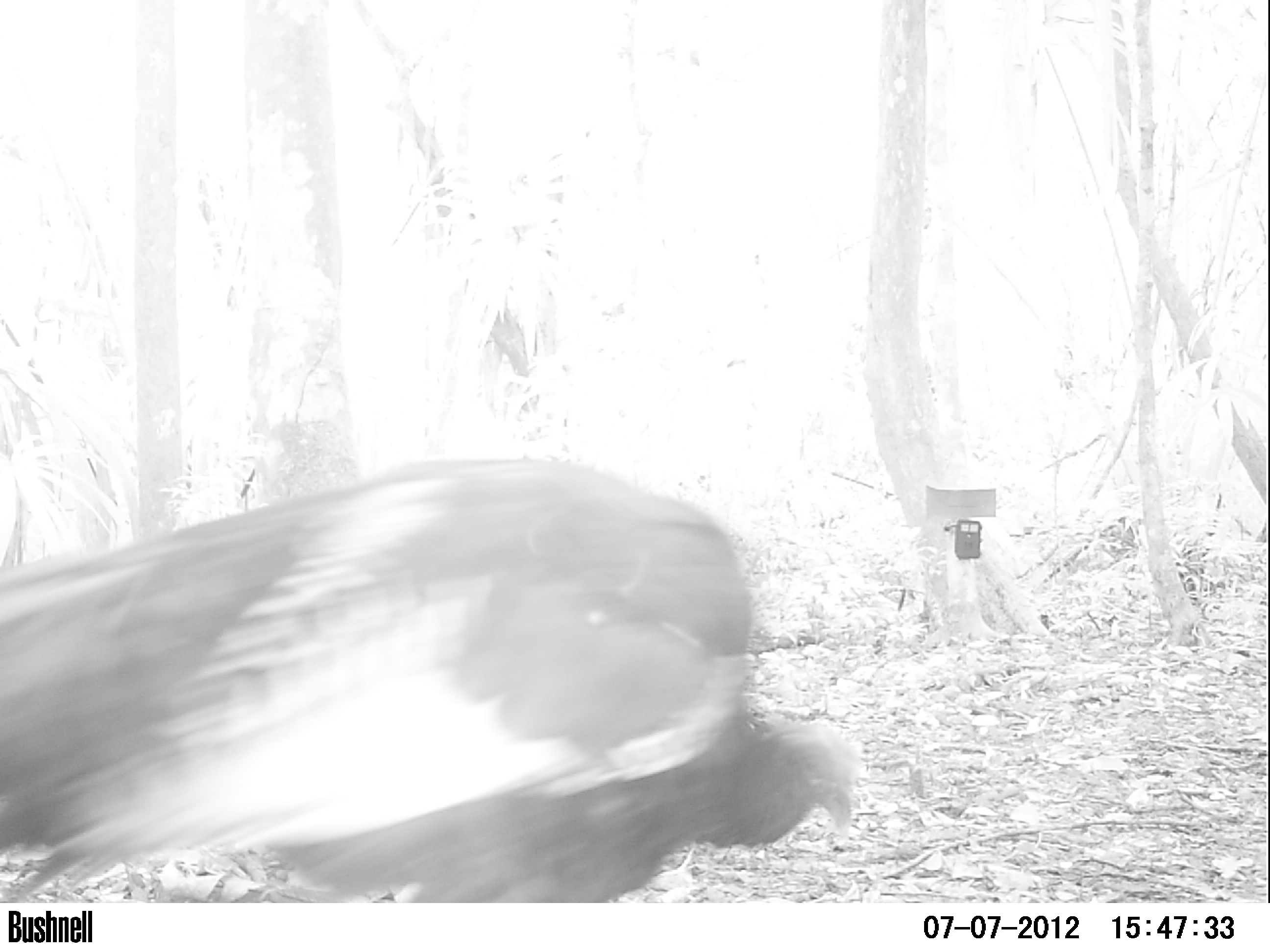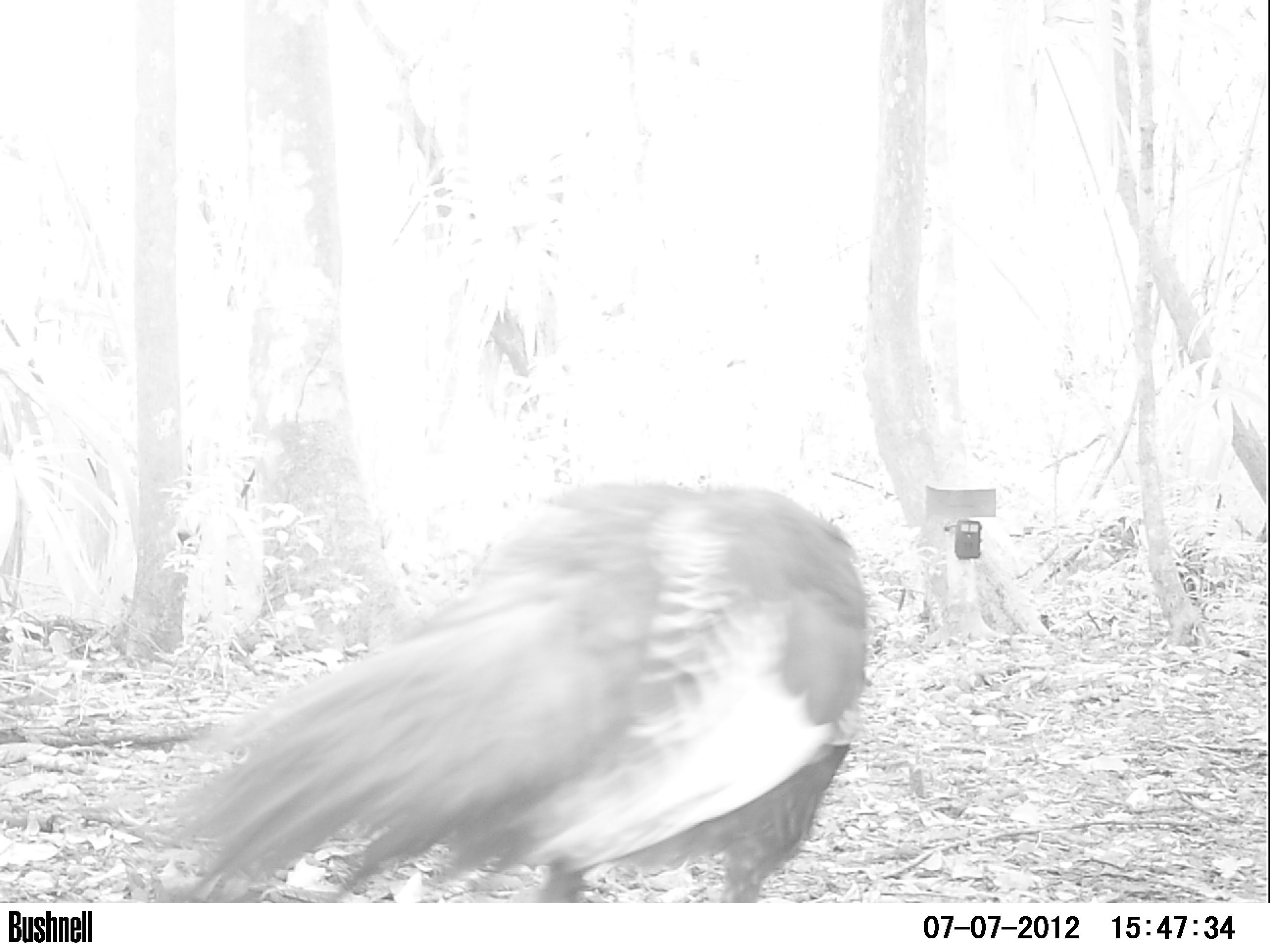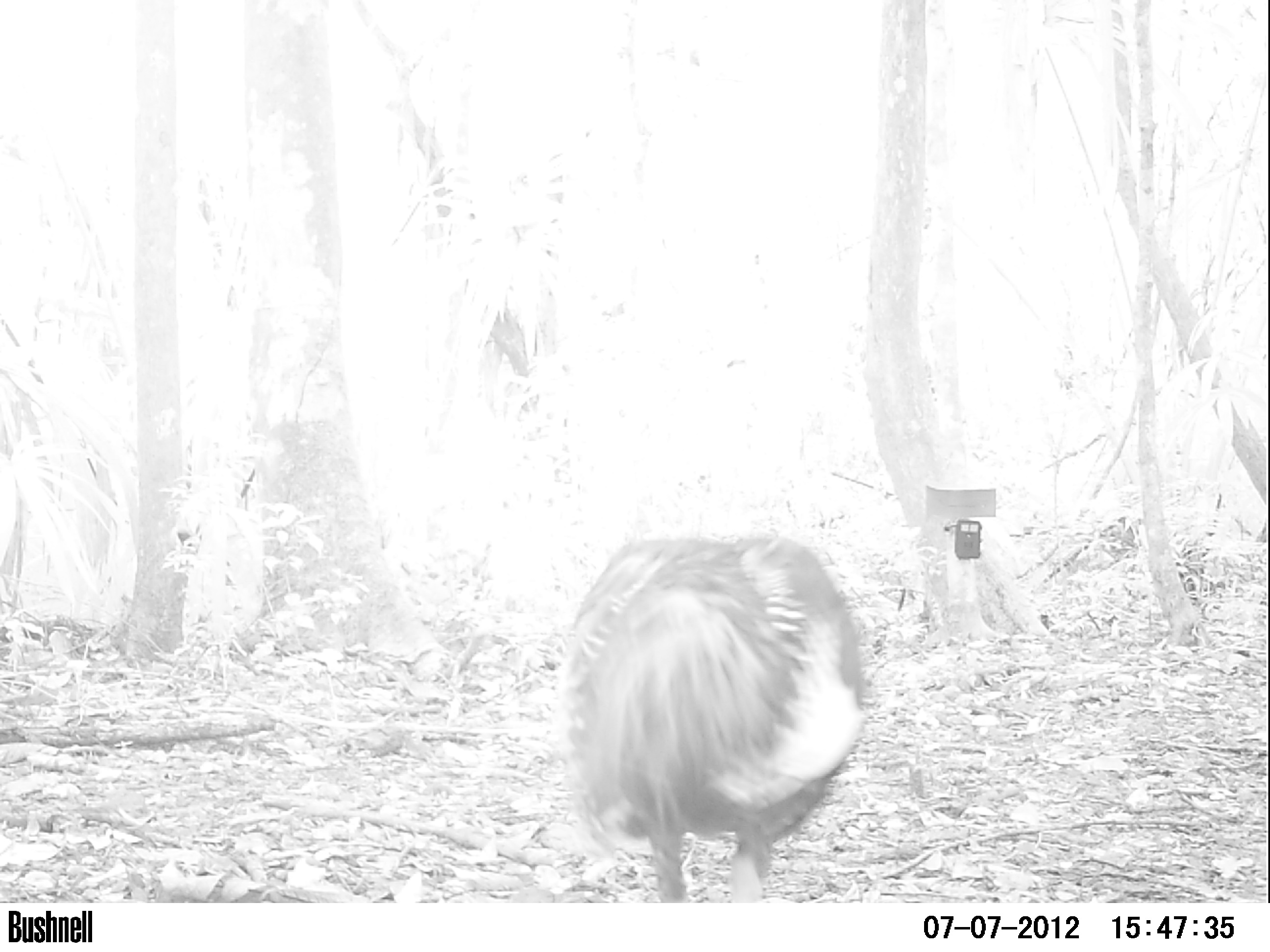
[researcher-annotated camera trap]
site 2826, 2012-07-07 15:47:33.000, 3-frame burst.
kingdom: Animalia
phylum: Chordata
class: Aves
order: Galliformes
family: Phasianidae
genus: Meleagris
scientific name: Meleagris ocellata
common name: ocellated turkey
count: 2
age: adult